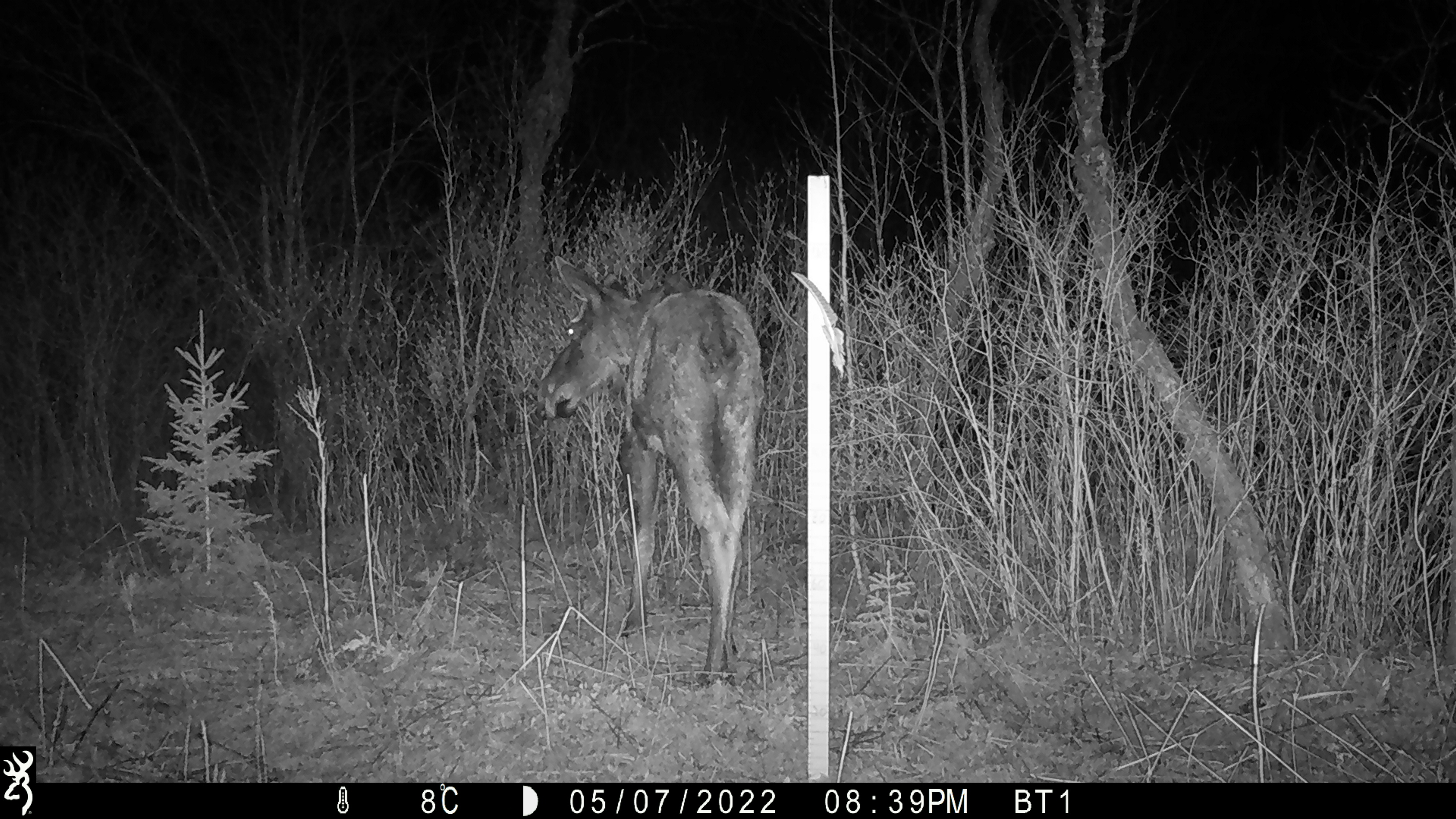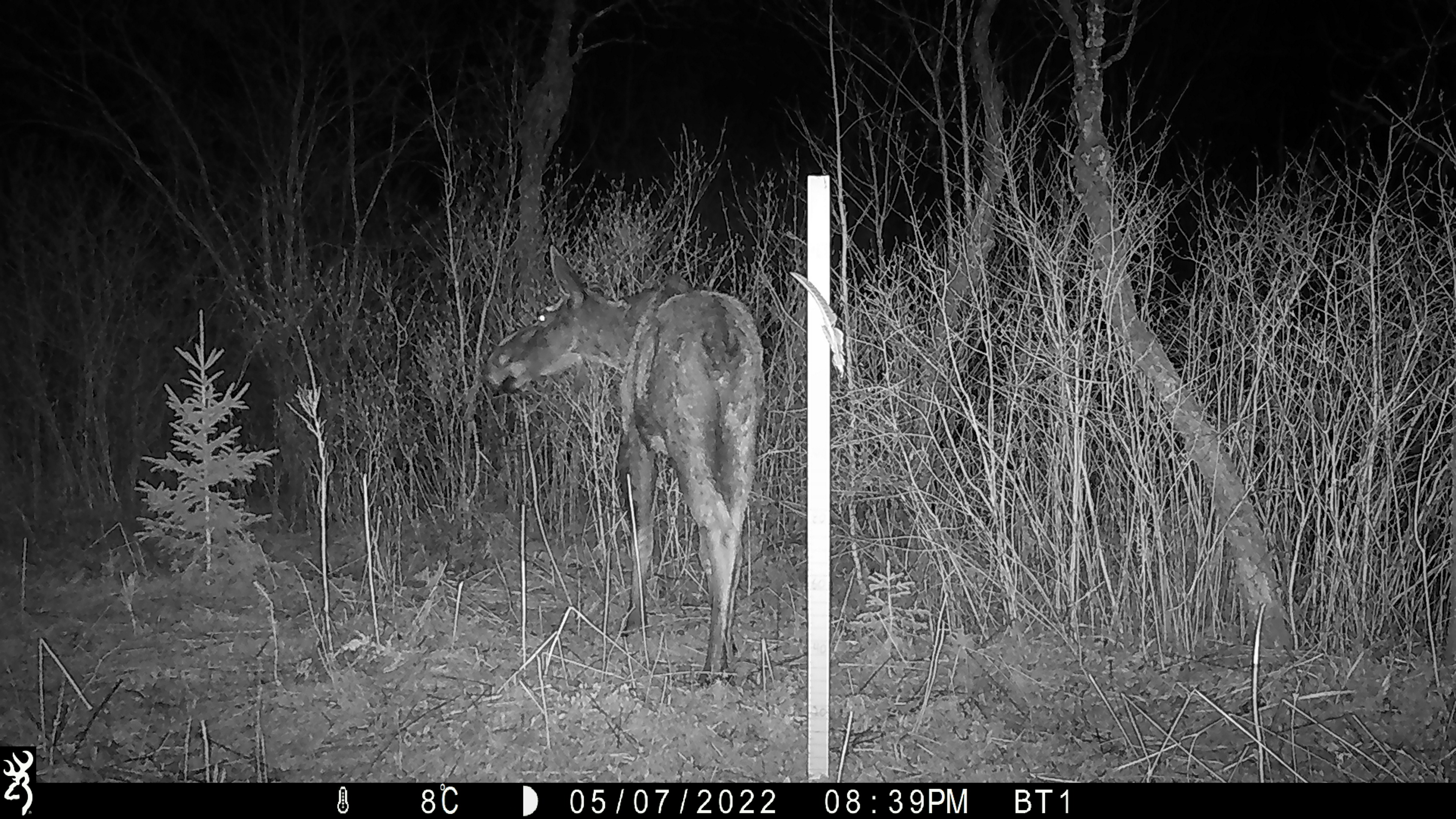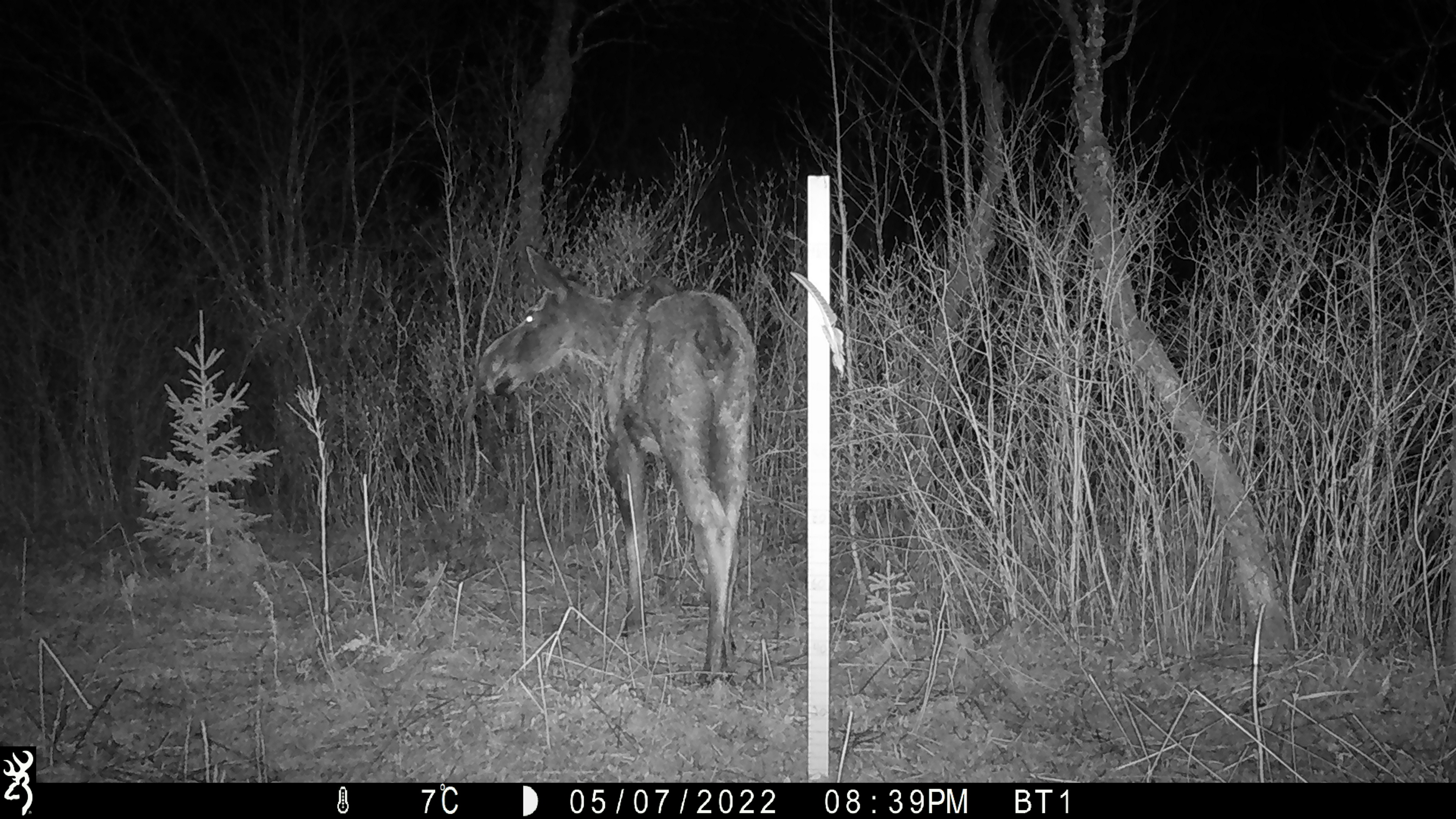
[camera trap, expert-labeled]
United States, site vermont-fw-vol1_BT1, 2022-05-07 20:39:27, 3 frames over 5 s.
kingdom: Animalia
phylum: Chordata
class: Mammalia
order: Artiodactyla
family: Cervidae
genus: Alces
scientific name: Alces alces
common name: moose